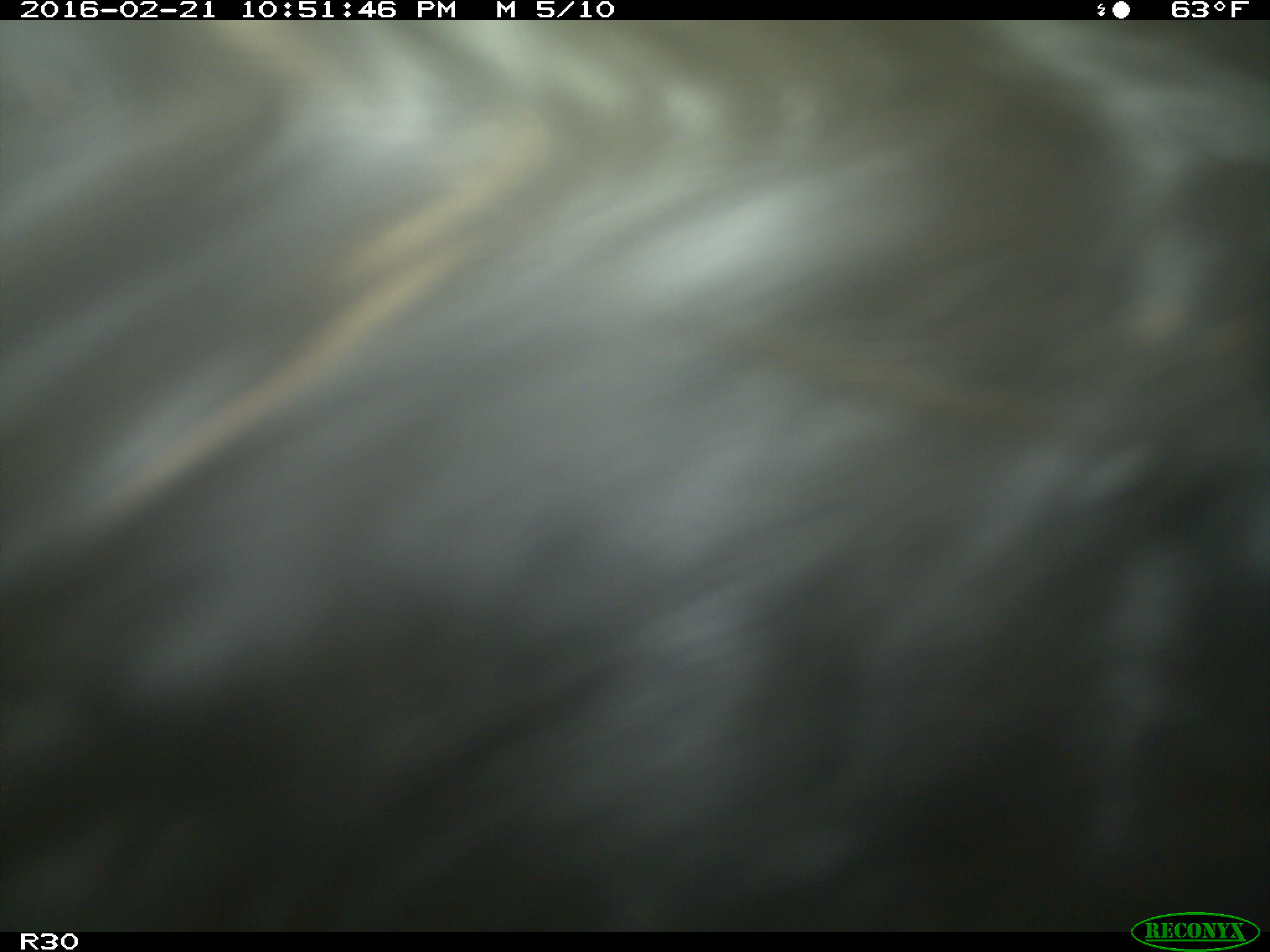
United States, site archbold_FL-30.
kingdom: Animalia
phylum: Chordata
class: Mammalia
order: Artiodactyla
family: Bovidae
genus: Bos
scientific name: Bos taurus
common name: domestic cow